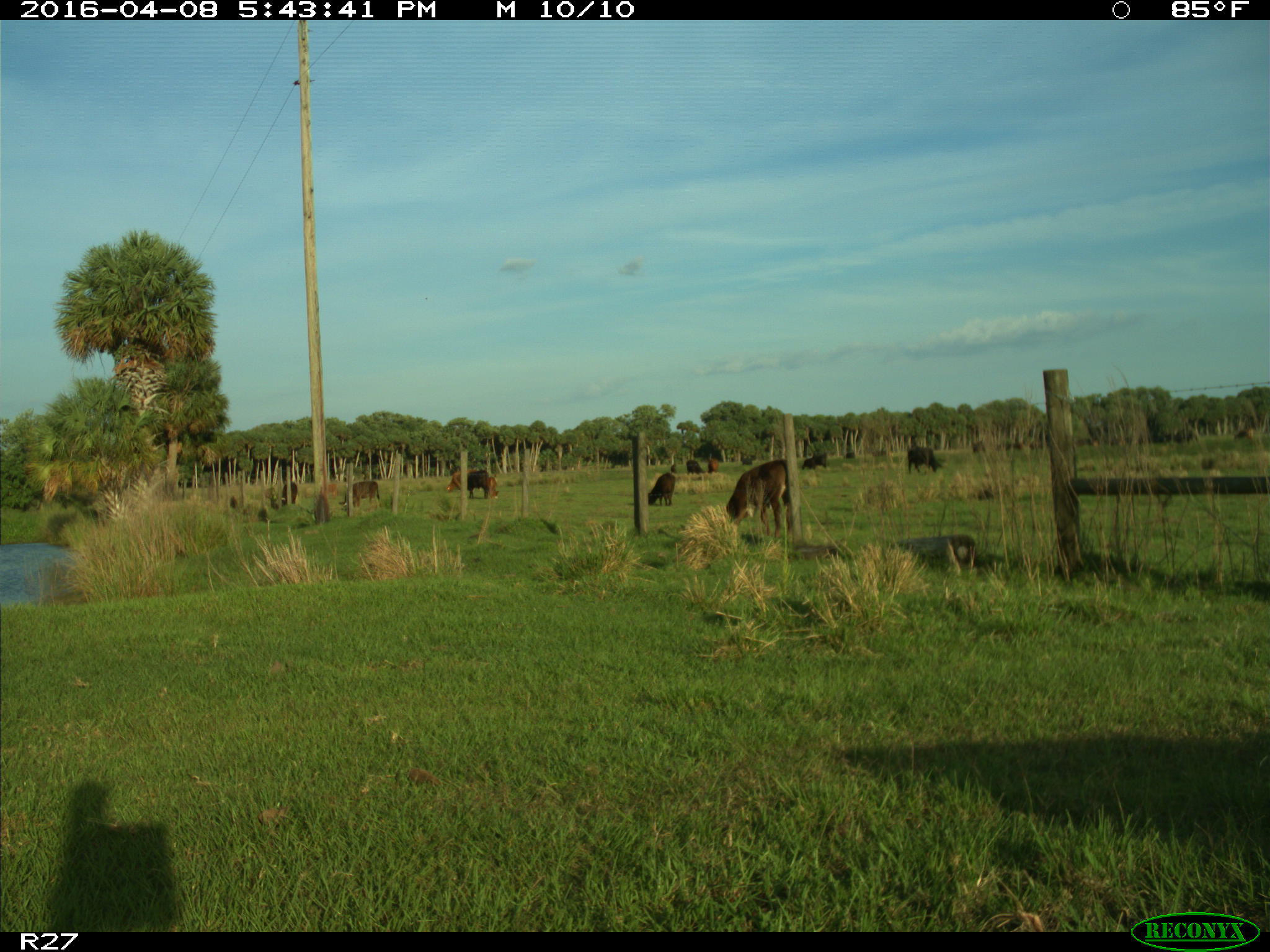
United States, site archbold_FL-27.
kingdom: Animalia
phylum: Chordata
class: Mammalia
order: Artiodactyla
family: Bovidae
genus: Bos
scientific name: Bos taurus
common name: domestic cow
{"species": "Bos taurus (domestic cow)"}